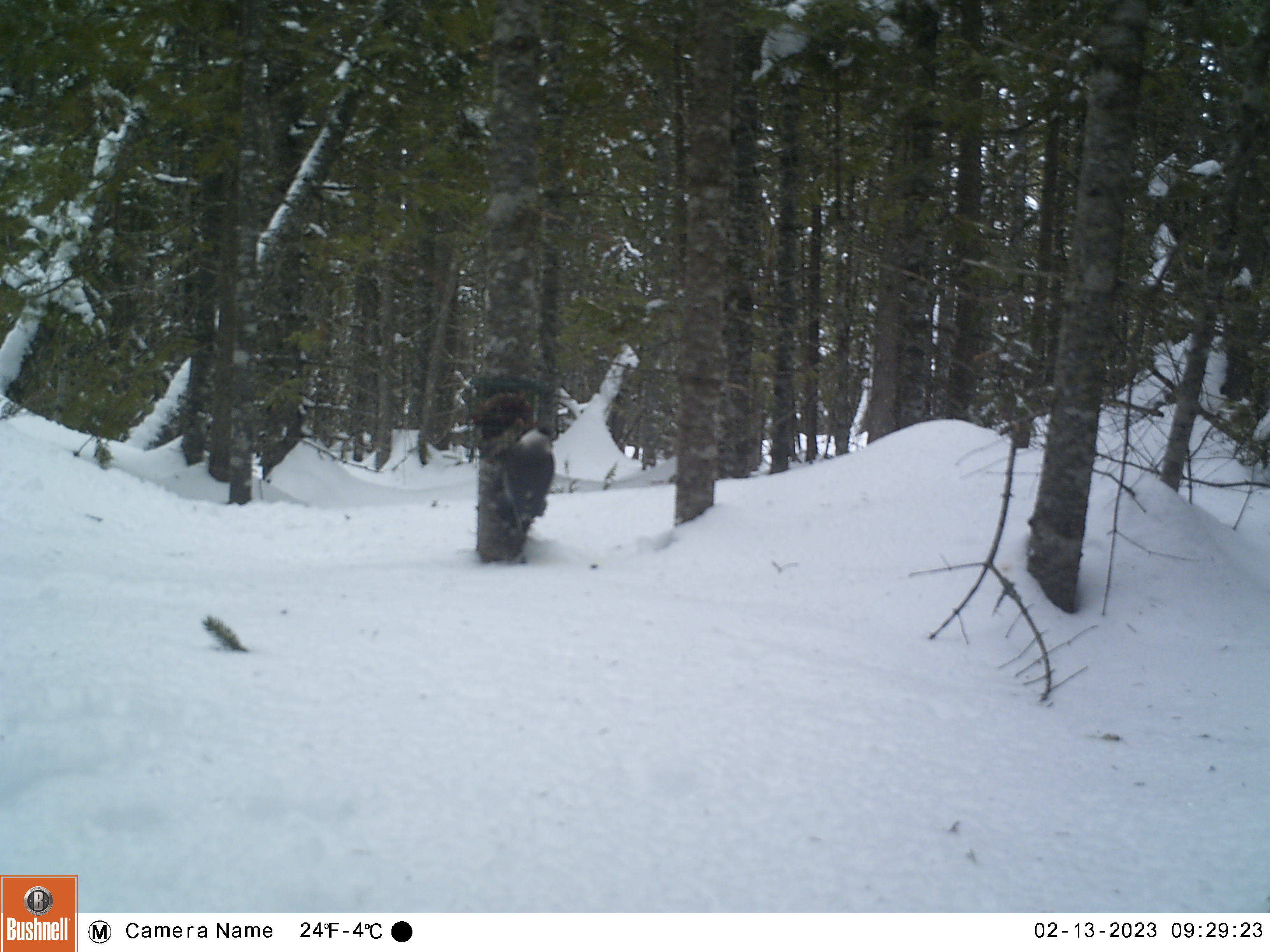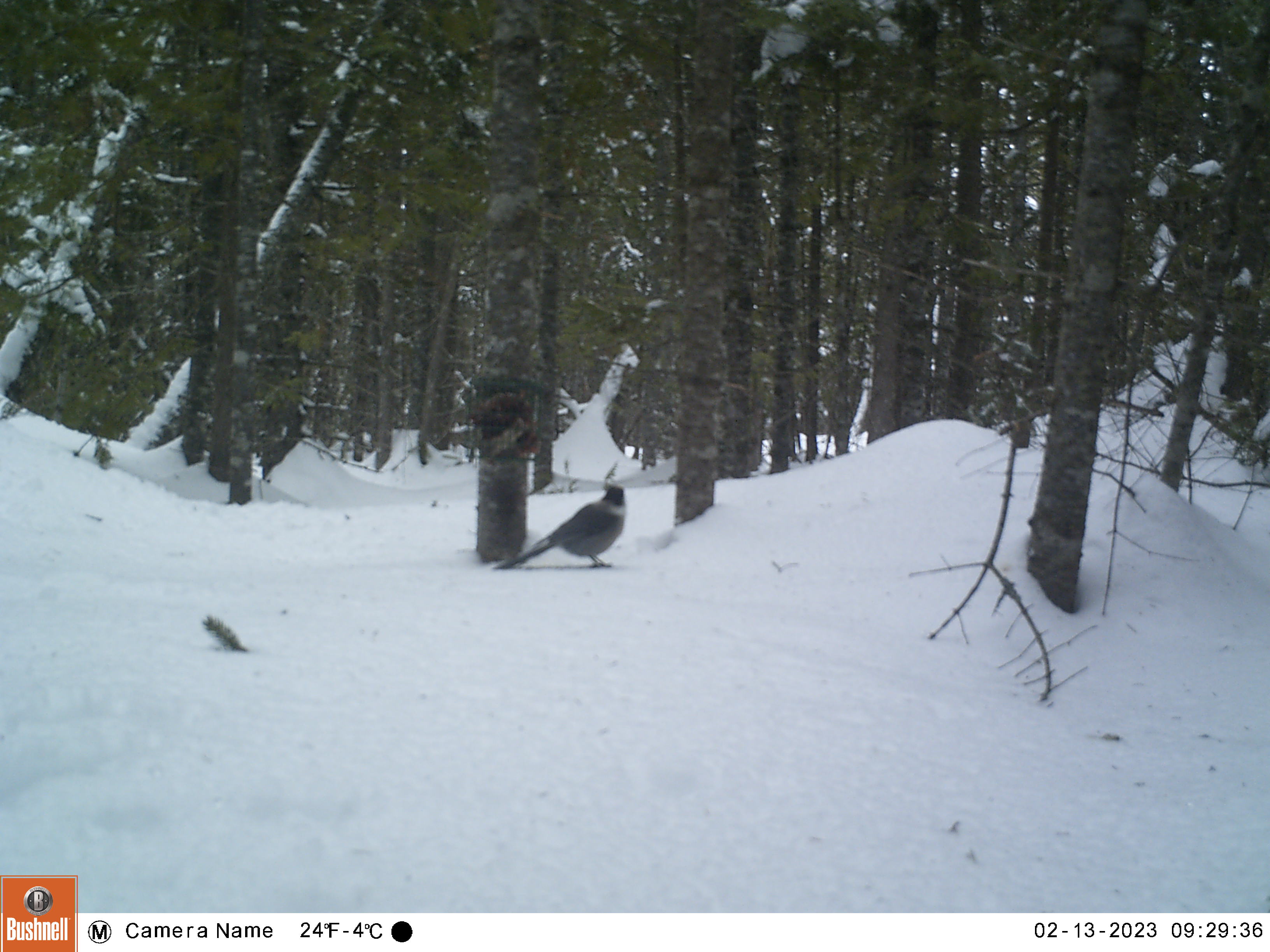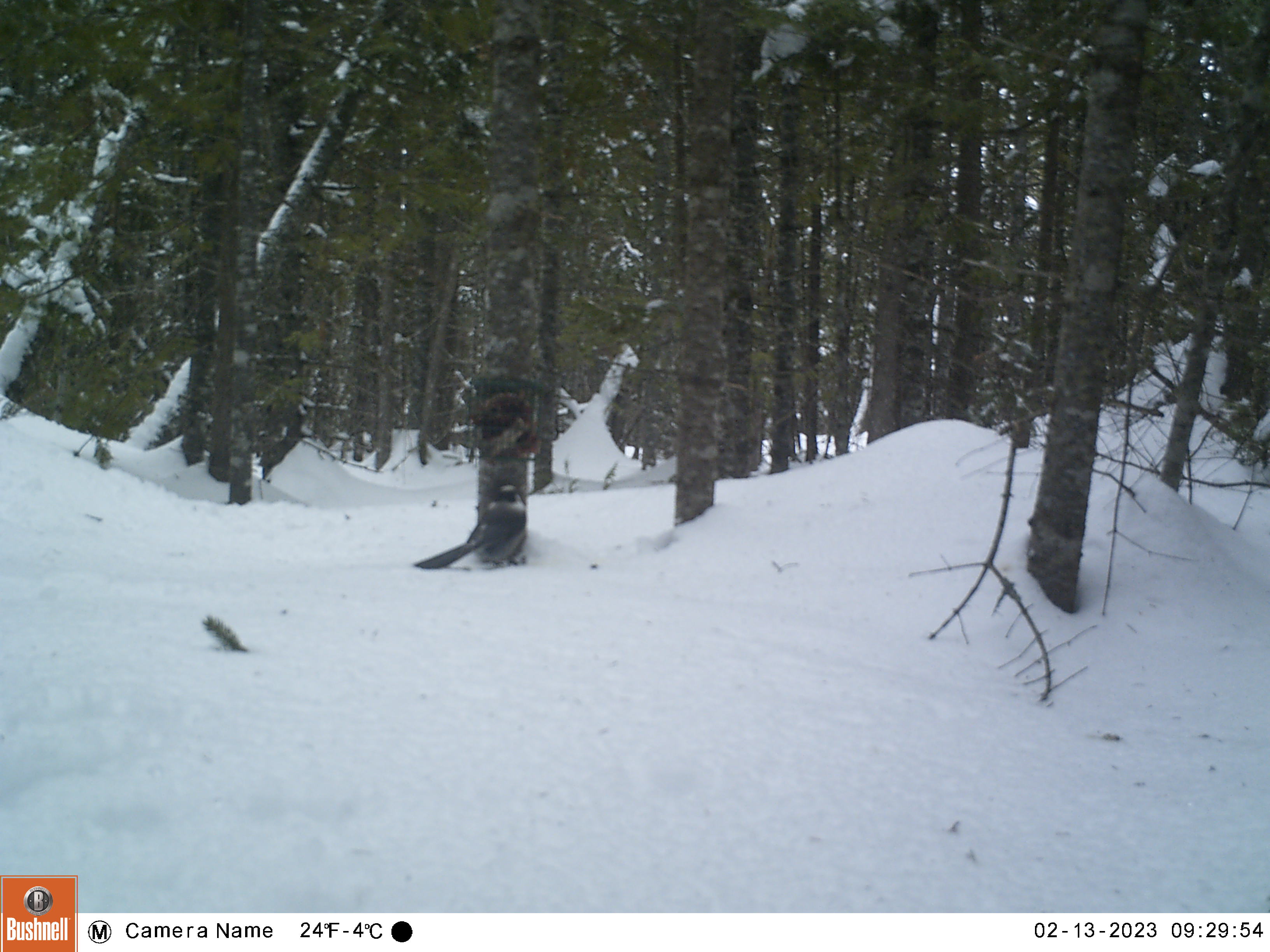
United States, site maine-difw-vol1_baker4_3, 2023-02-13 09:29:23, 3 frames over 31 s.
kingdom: Animalia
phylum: Chordata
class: Aves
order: Passeriformes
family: Corvidae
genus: Perisoreus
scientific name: Perisoreus canadensis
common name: canada jay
Canada jay (Perisoreus canadensis).